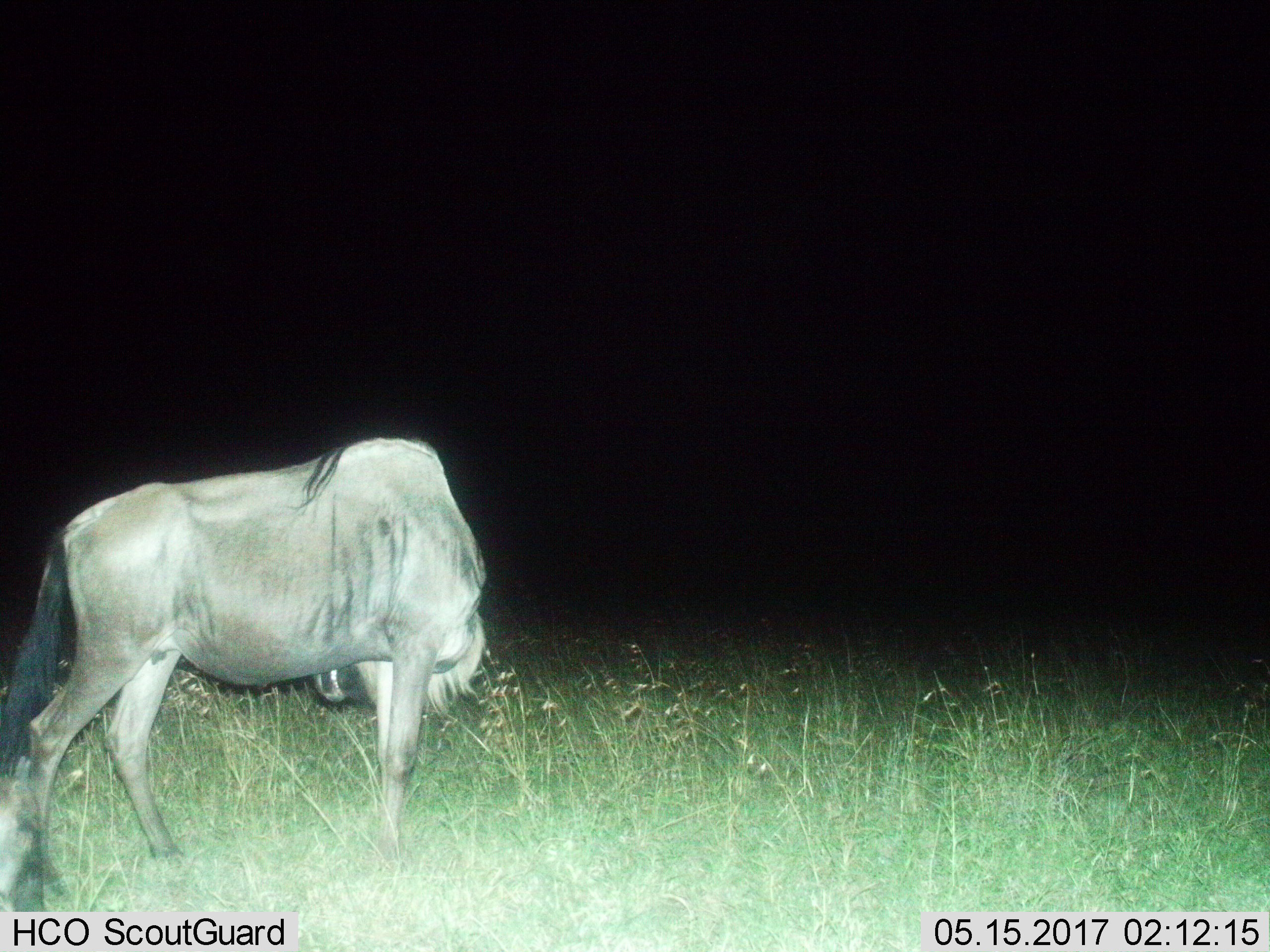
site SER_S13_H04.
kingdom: Animalia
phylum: Chordata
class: Mammalia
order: Artiodactyla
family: Bovidae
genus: Connochaetes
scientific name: Connochaetes taurinus taurinus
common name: blue wildebeest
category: wildebeestblue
Wildebeestblue (blue wildebeest) (Connochaetes taurinus taurinus), count 1. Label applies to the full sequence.